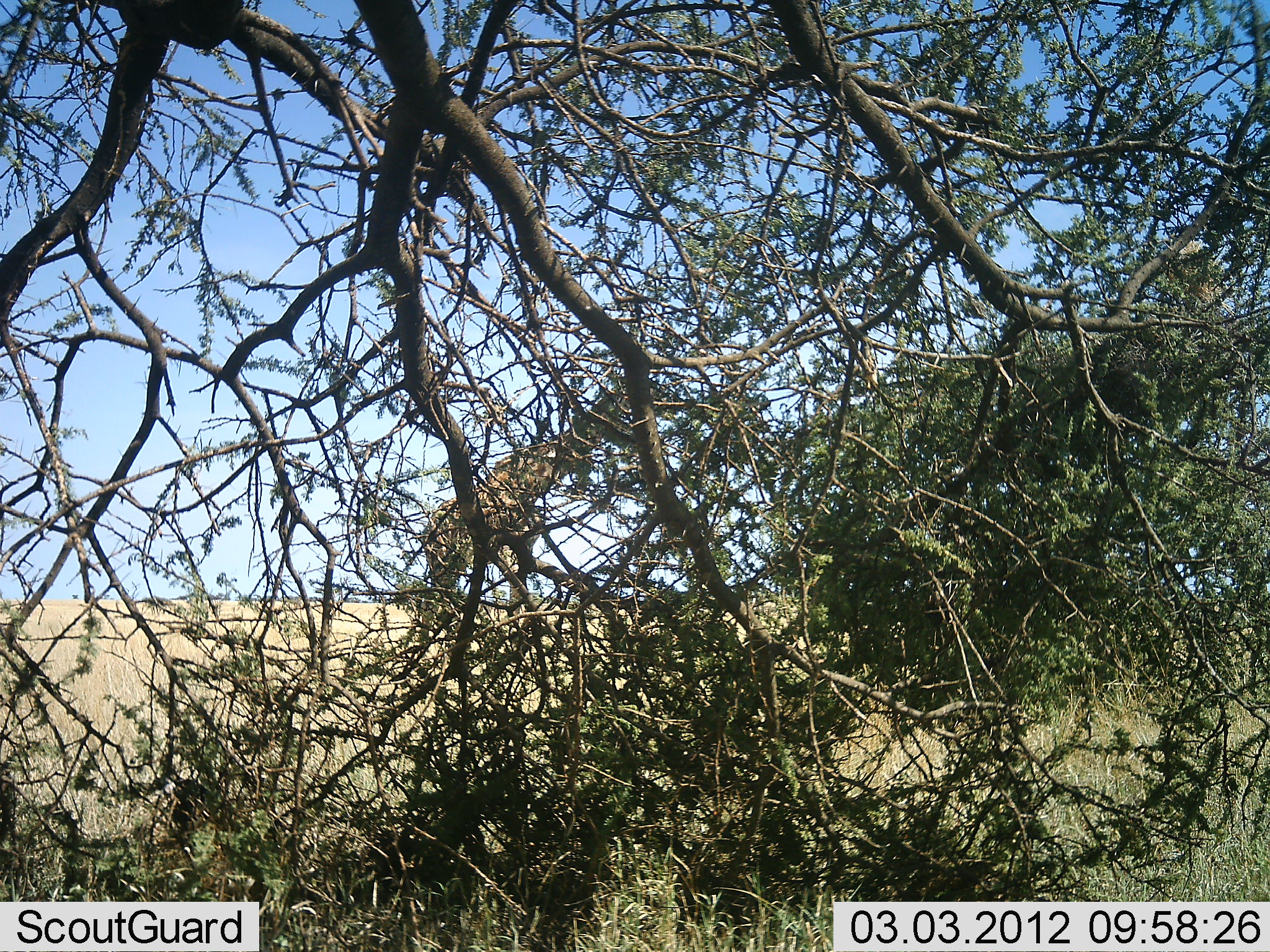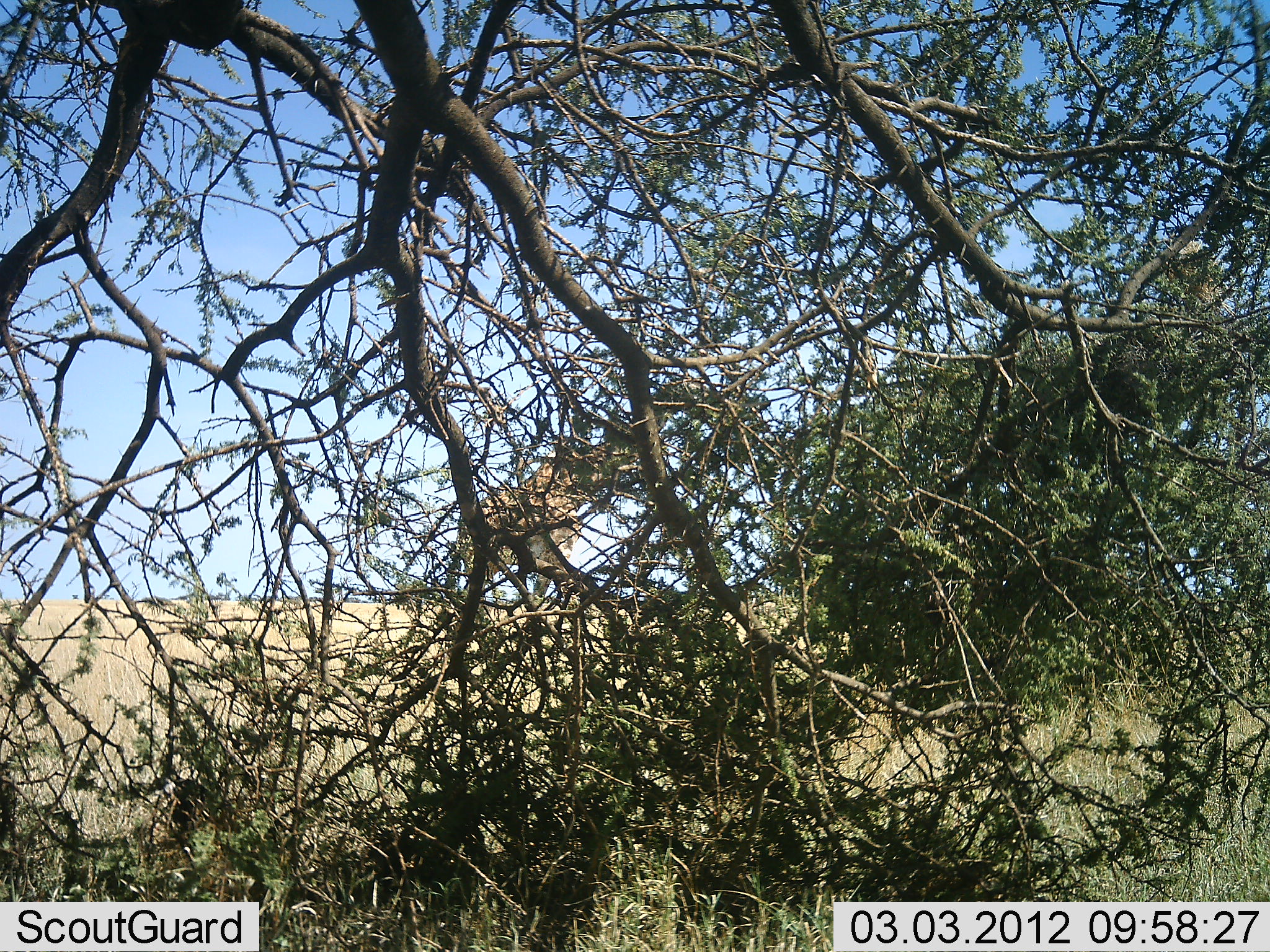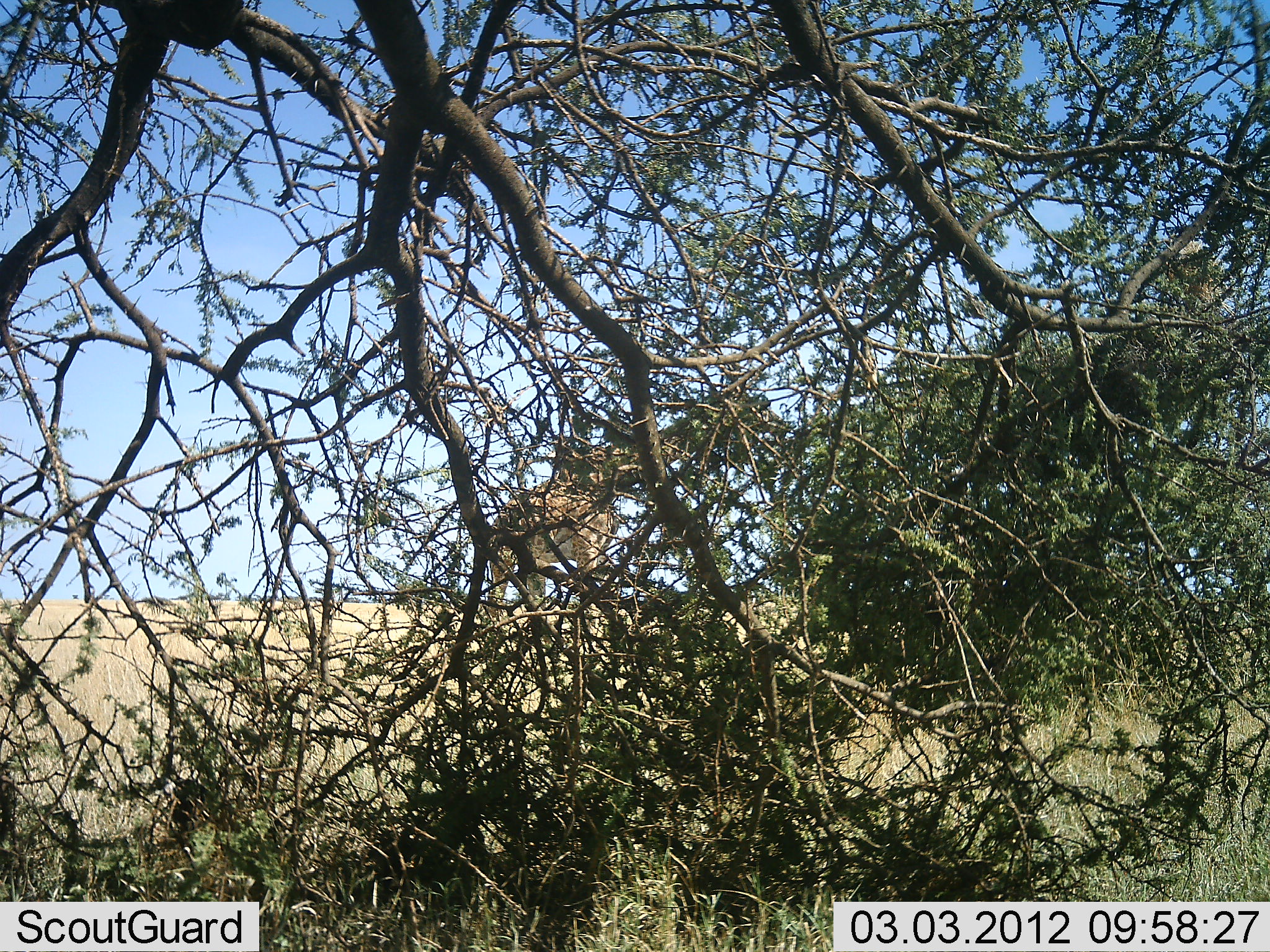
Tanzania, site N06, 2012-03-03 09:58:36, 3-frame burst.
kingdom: Animalia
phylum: Chordata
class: Mammalia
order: Artiodactyla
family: Giraffidae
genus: Giraffa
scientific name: Giraffa camelopardalis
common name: giraffe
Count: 1.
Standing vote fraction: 6%.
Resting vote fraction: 0%.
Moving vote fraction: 94%.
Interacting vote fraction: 0%.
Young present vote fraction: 0%.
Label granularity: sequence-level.